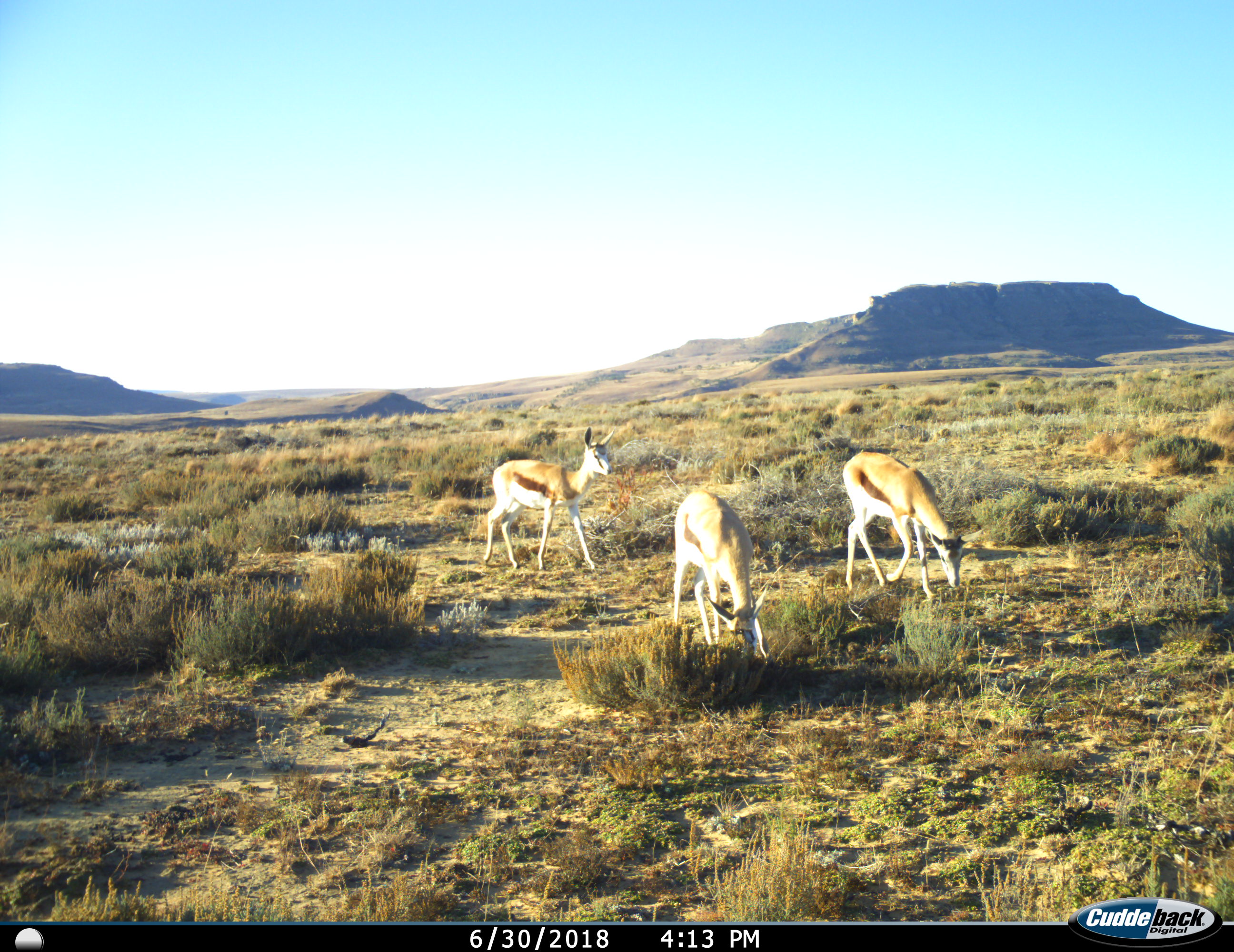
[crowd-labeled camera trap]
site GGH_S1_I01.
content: unidentified animal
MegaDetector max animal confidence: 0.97